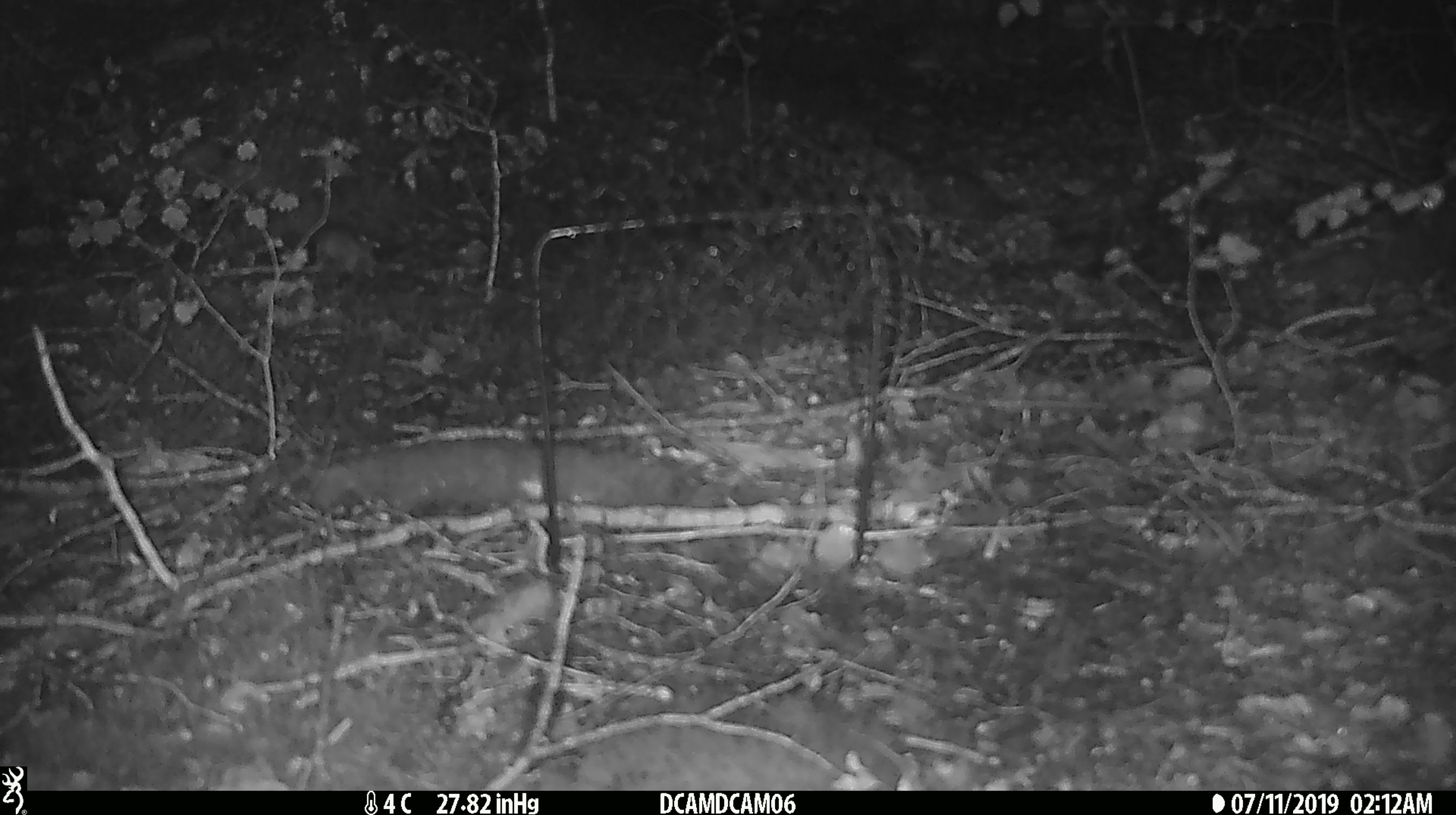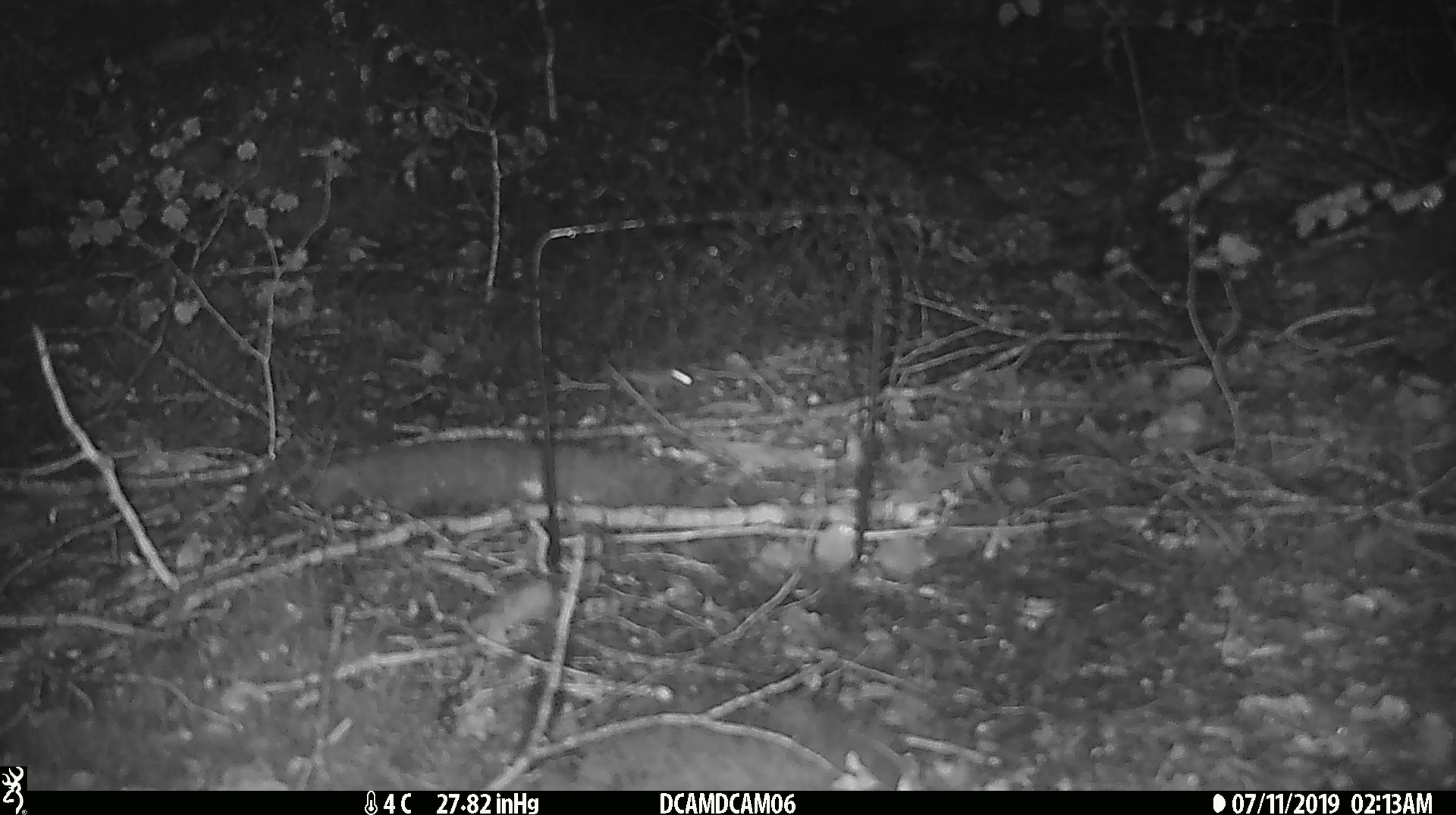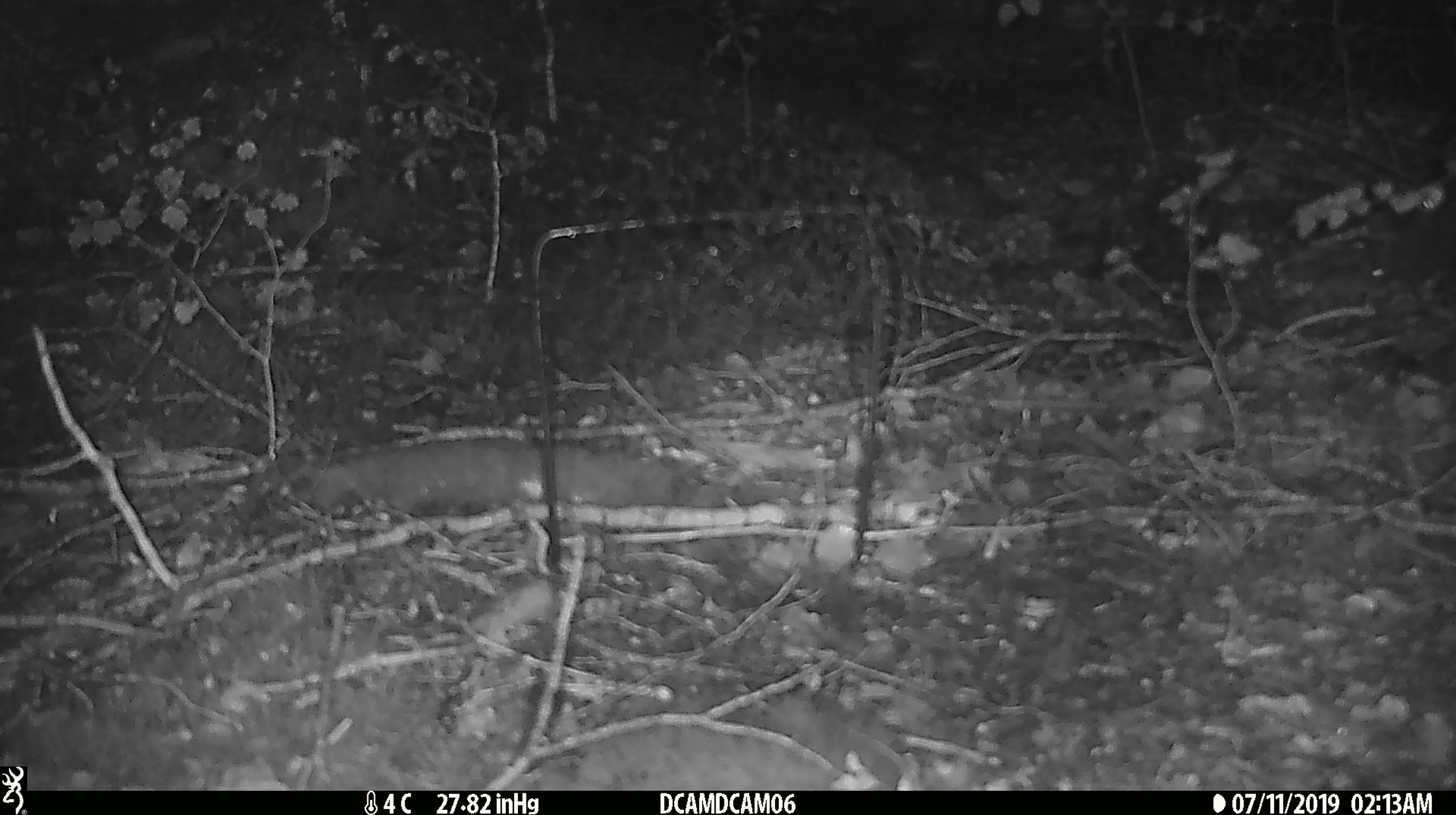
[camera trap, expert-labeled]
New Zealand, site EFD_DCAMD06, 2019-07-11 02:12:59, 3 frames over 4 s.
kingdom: Animalia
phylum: Chordata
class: Mammalia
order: Rodentia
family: Muridae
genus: Mus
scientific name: Mus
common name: mouse